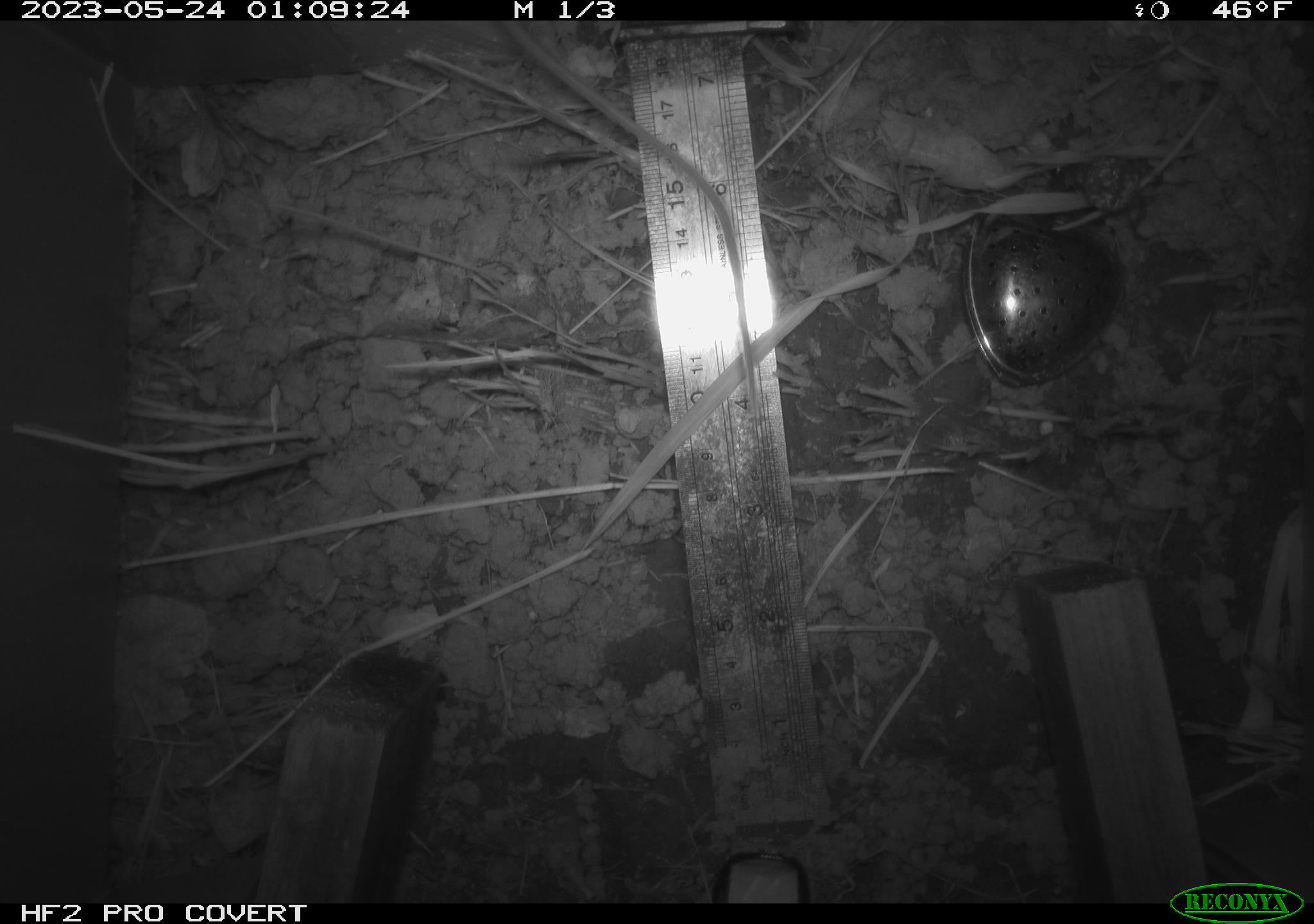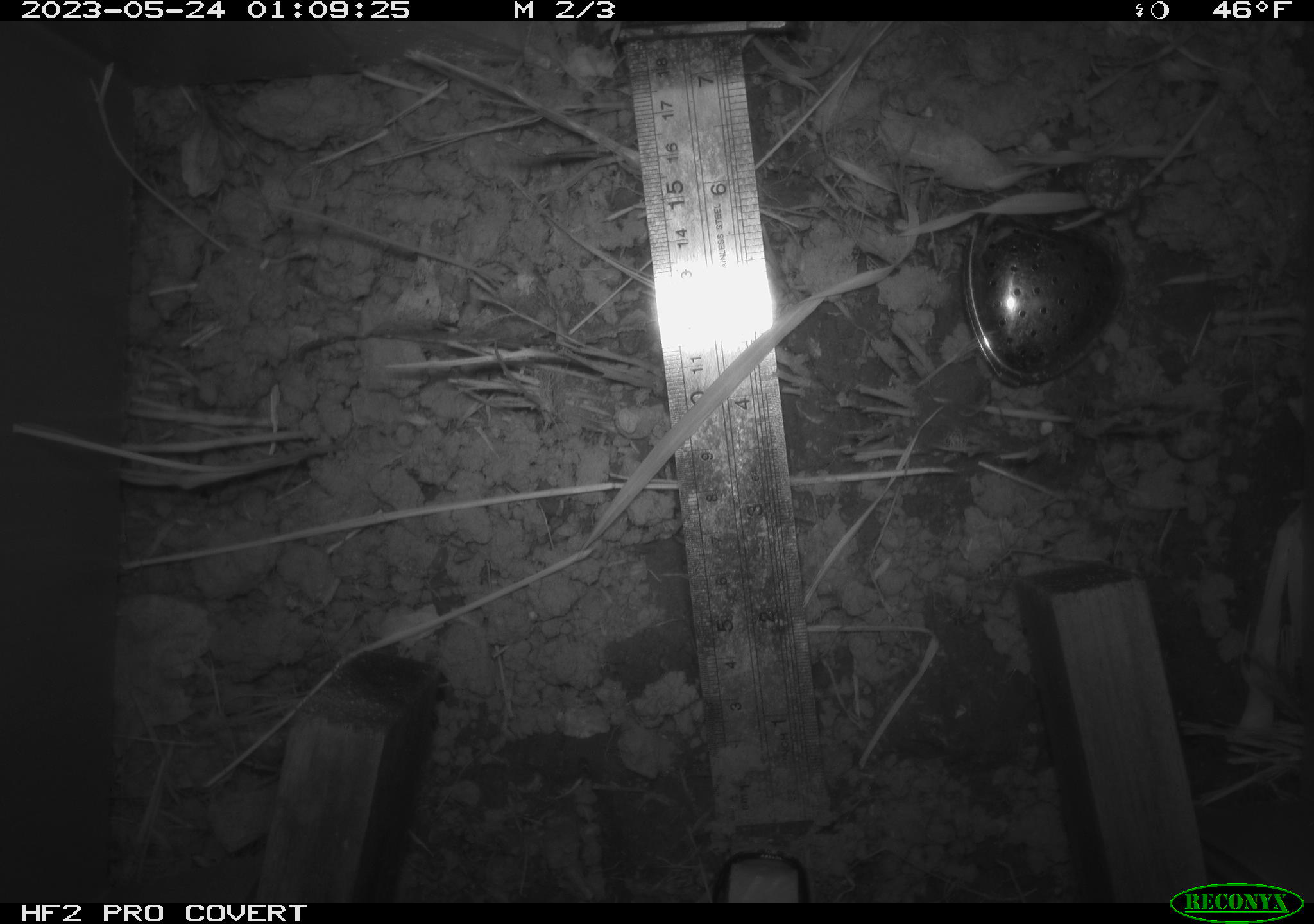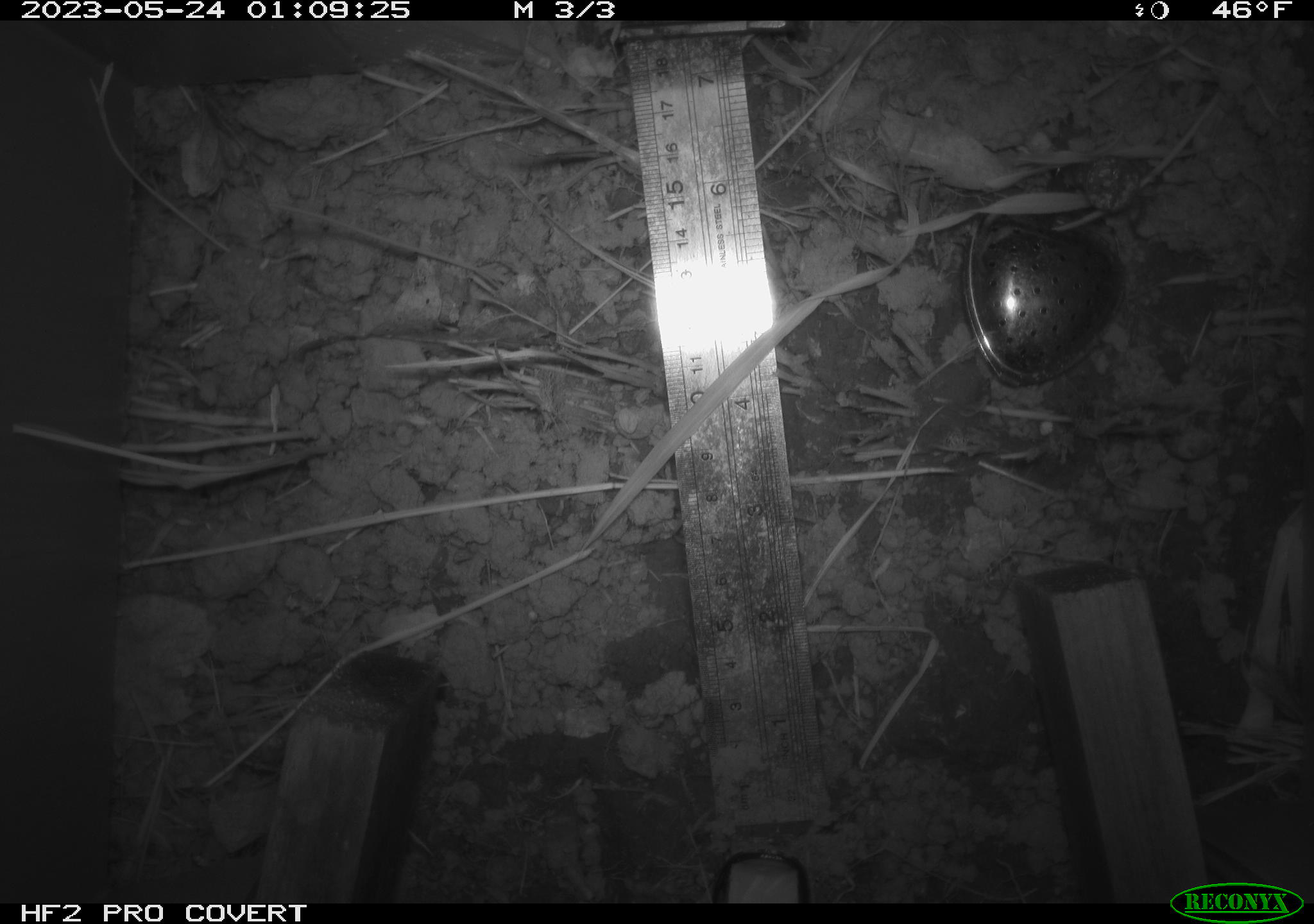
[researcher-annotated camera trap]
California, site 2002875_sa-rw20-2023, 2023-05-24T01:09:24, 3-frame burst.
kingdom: Animalia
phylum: Chordata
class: Mammalia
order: Rodentia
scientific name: Rodentia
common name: rodent